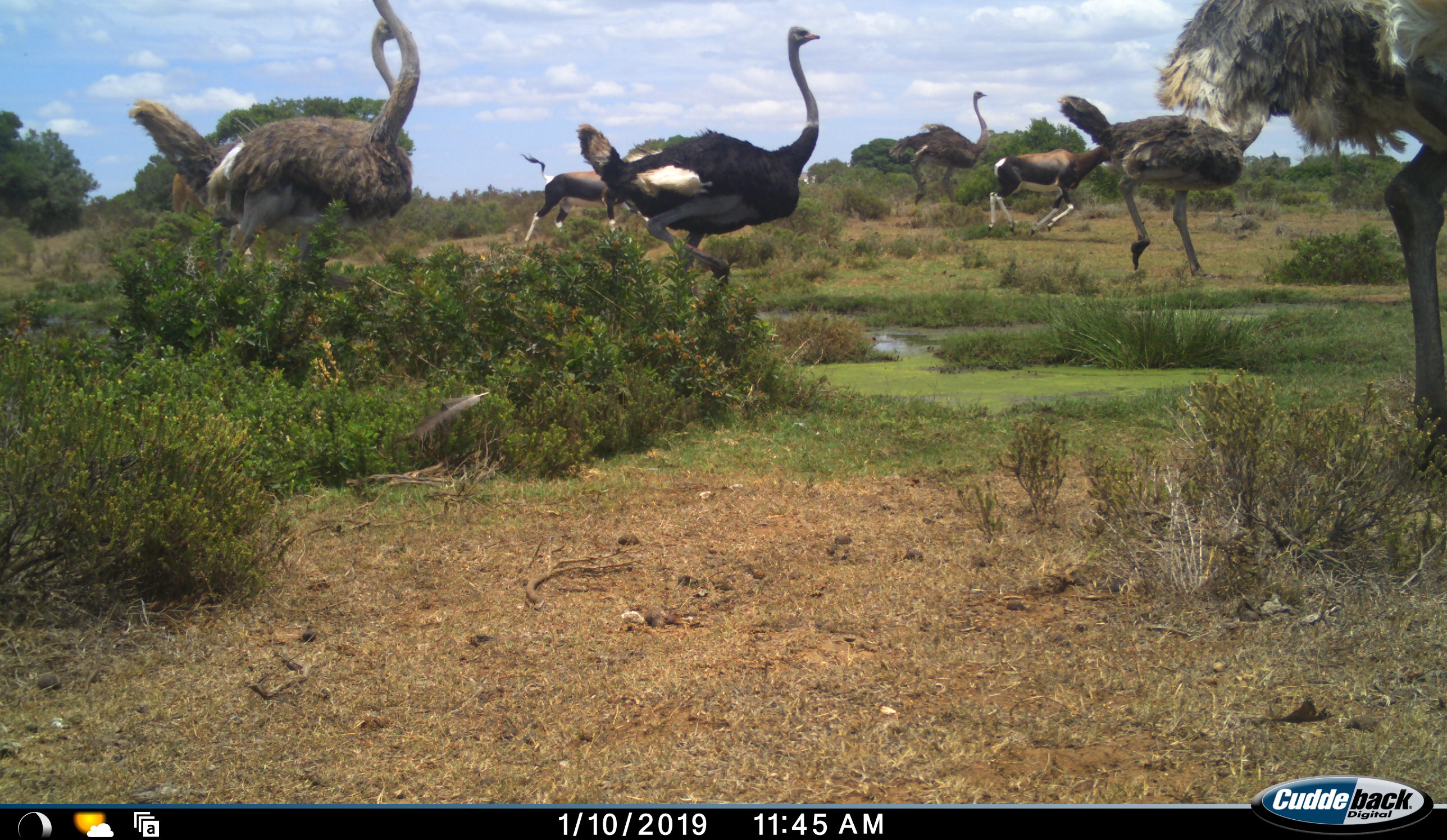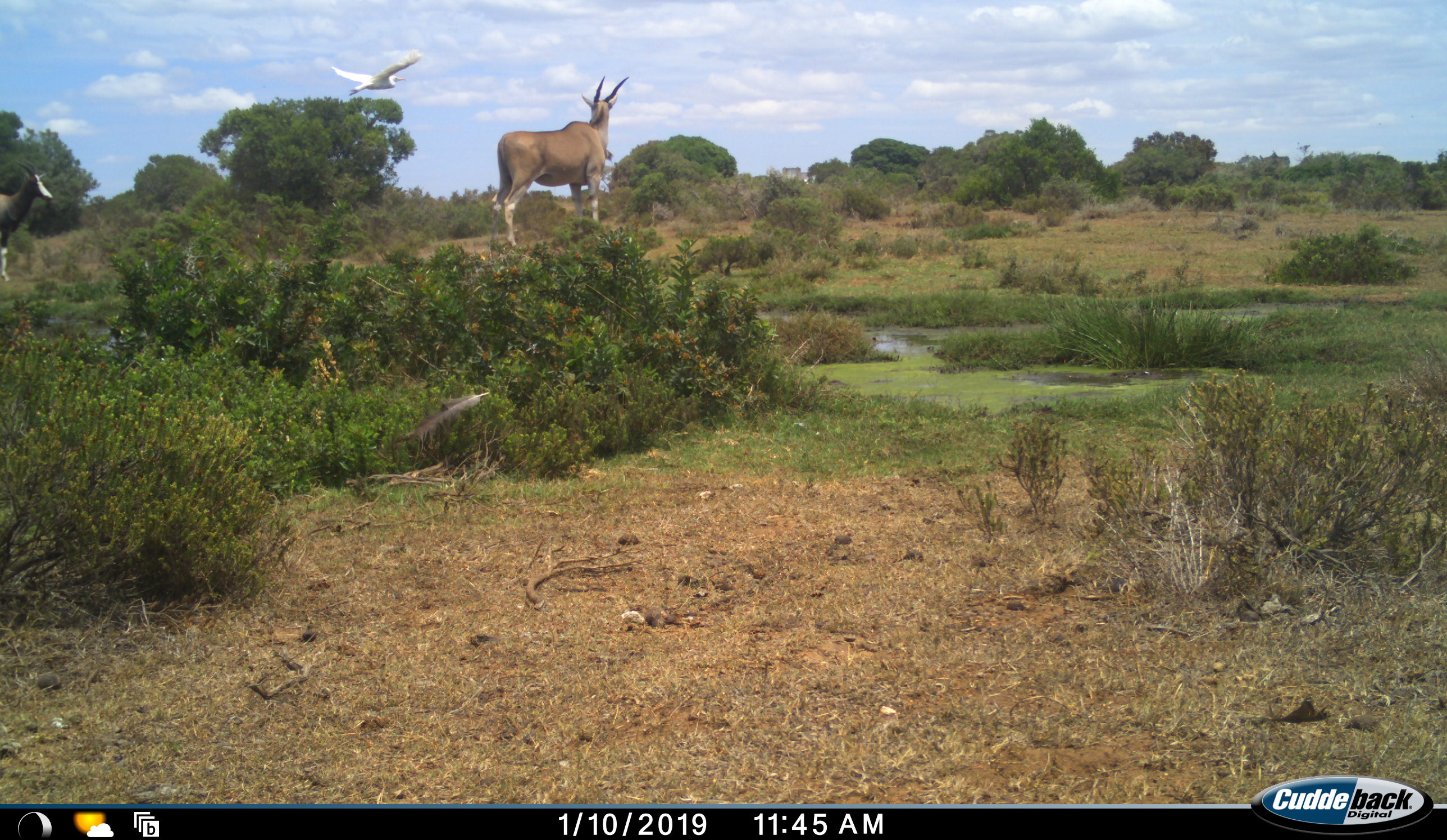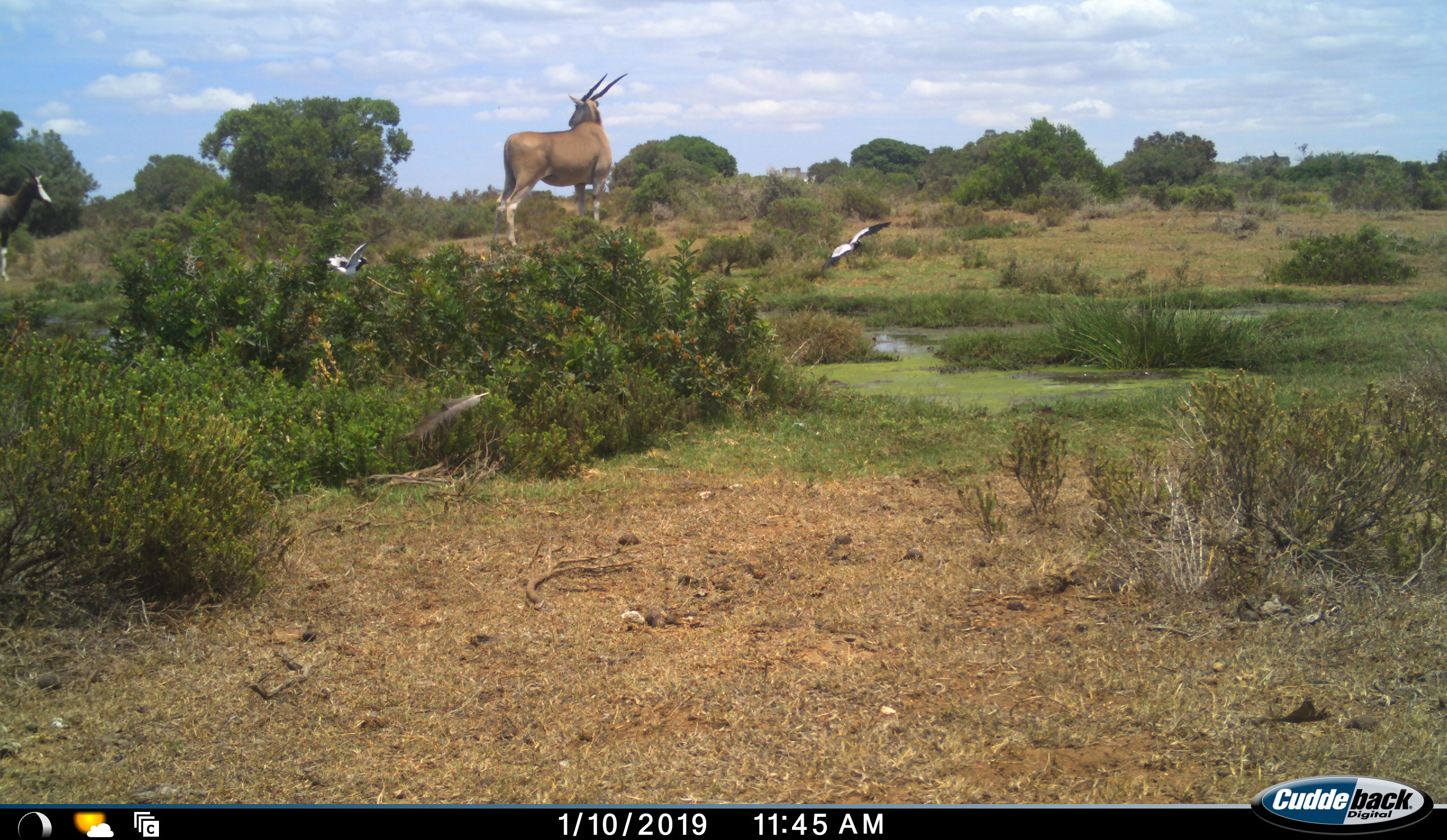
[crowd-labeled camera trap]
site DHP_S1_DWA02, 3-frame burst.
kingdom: Animalia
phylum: Chordata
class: Aves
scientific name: Aves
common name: bird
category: birdother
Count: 3.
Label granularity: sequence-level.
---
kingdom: Animalia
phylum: Chordata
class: Mammalia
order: Artiodactyla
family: Bovidae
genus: Damaliscus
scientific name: Damaliscus pygargus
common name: bontebok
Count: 2.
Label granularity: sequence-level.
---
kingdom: Animalia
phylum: Chordata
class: Mammalia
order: Artiodactyla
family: Bovidae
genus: Tragelaphus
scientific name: Tragelaphus oryx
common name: eland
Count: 1.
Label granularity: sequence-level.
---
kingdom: Animalia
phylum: Chordata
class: Aves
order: Struthioniformes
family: Struthionidae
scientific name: Struthionidae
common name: ostrich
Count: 6.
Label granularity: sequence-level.